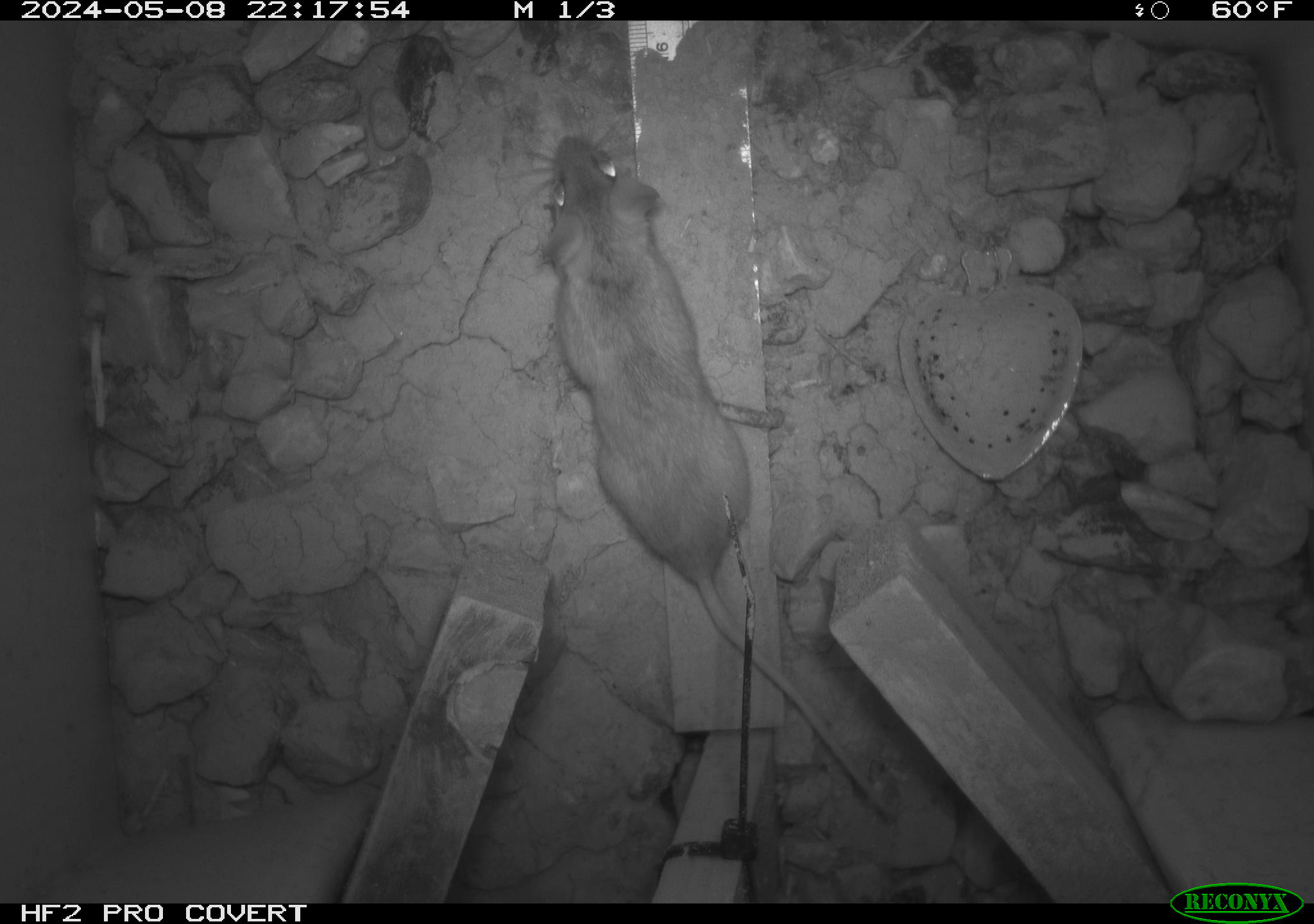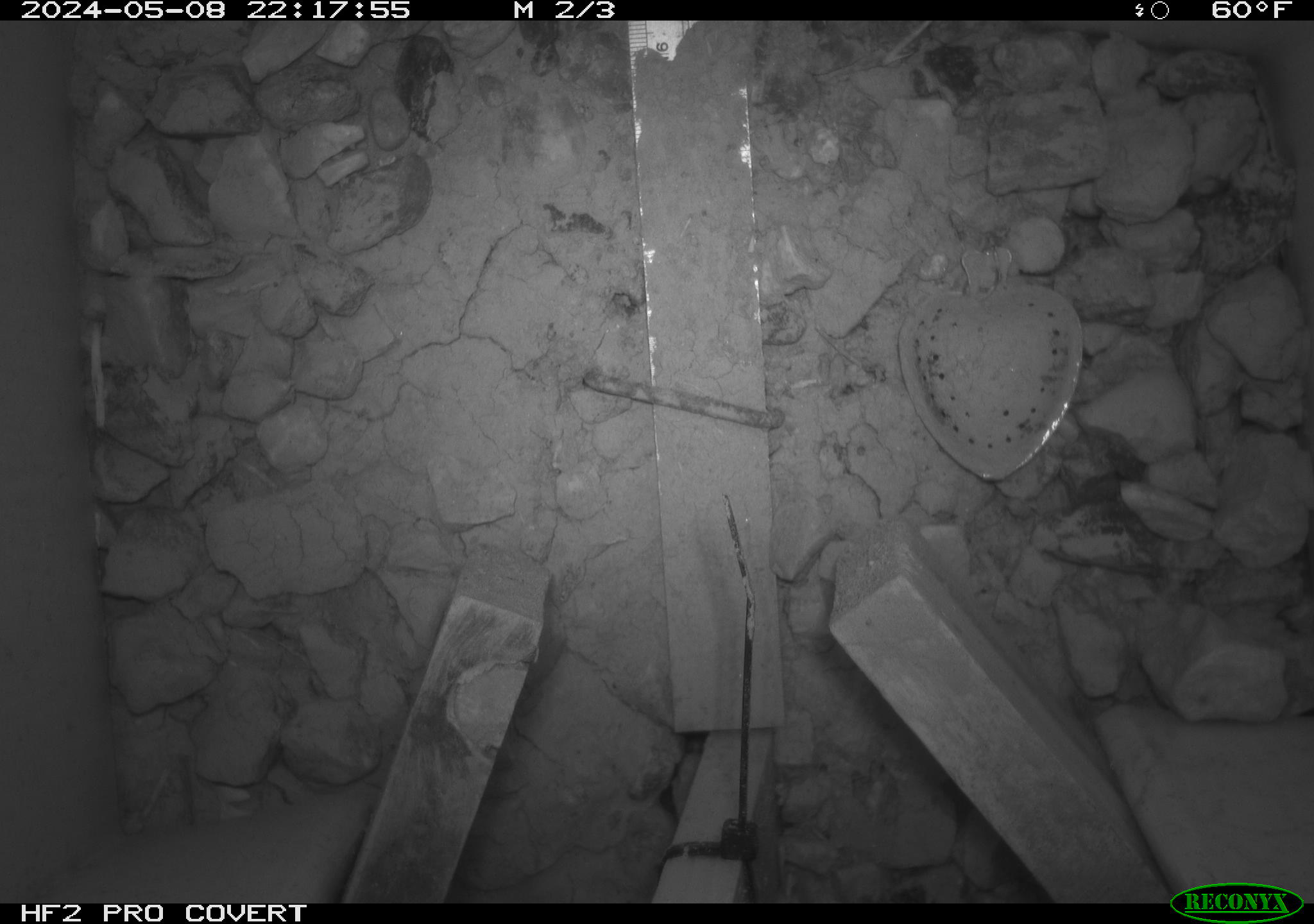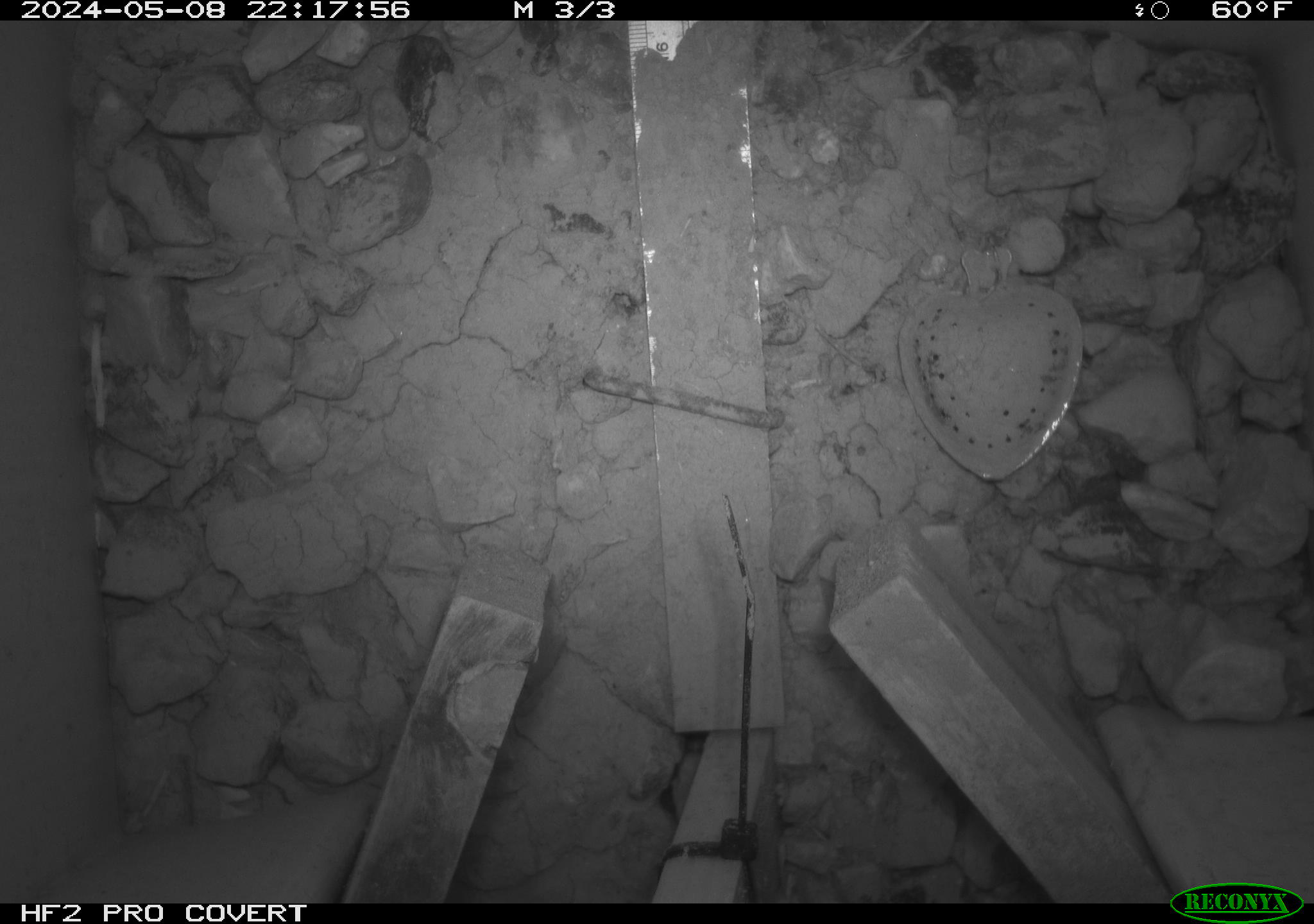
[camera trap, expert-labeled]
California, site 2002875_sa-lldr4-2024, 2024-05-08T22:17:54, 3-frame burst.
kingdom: Animalia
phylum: Chordata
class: Mammalia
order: Rodentia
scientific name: Rodentia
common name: rodent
Rodent (Rodentia).